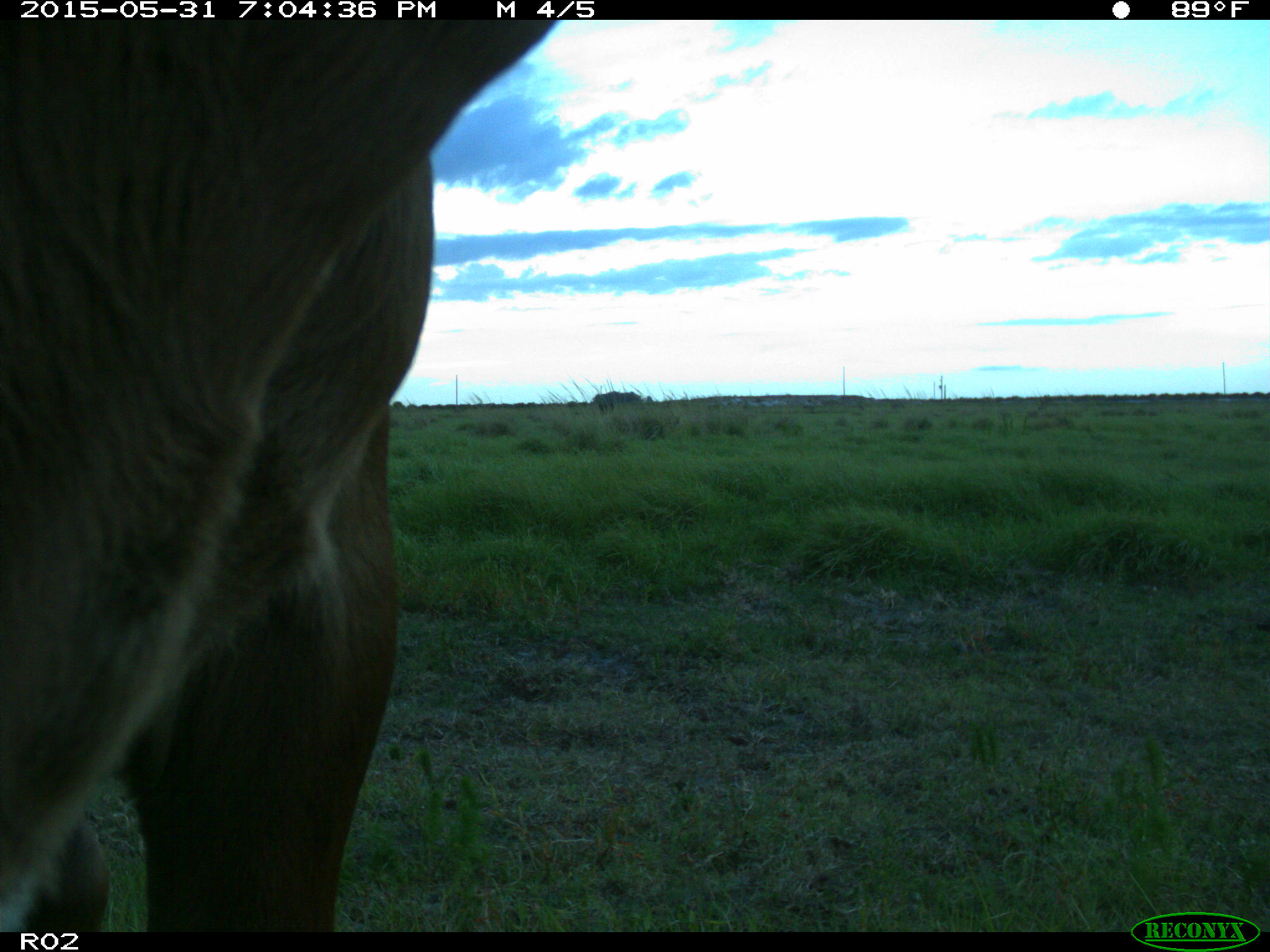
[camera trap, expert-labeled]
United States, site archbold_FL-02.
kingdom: Animalia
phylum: Chordata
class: Mammalia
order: Artiodactyla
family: Bovidae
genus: Bos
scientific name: Bos taurus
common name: domestic cow